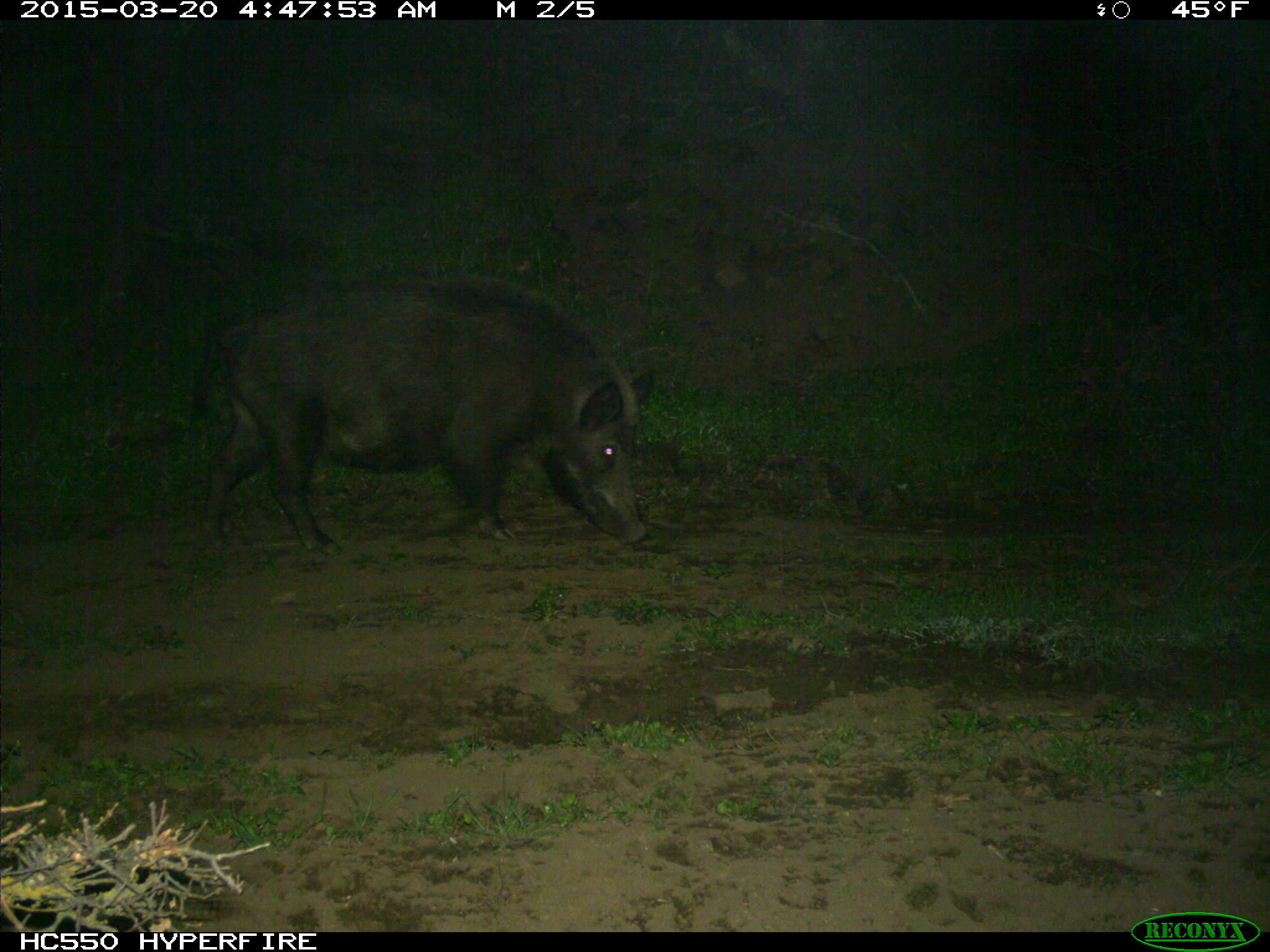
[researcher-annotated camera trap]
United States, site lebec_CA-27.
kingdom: Animalia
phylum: Chordata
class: Mammalia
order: Artiodactyla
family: Suidae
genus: Sus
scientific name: Sus scrofa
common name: wild boar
Sus scrofa (wild boar).